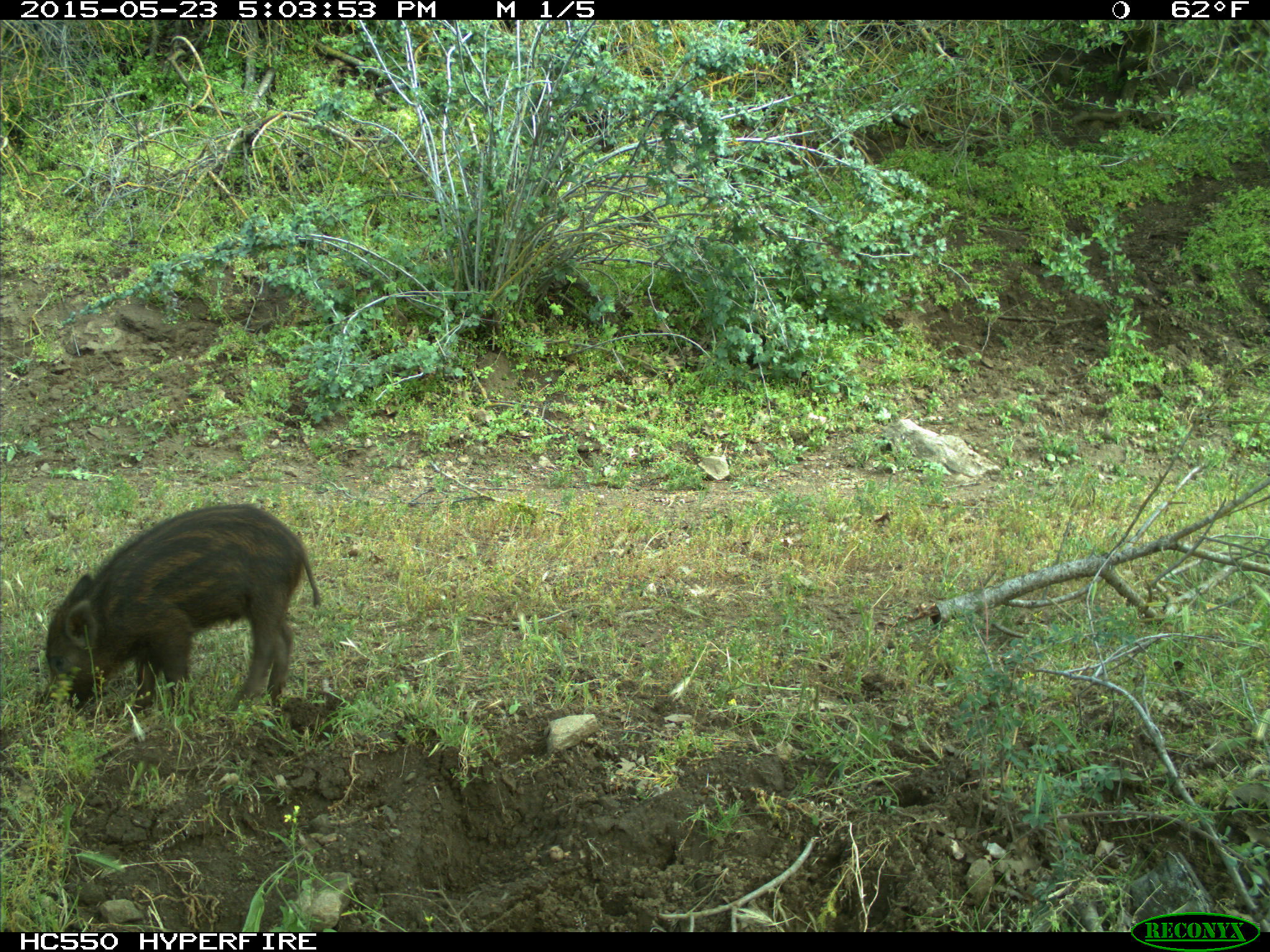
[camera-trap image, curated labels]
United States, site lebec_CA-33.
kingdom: Animalia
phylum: Chordata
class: Mammalia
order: Artiodactyla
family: Suidae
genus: Sus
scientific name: Sus scrofa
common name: wild boar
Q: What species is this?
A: Sus scrofa (wild boar).